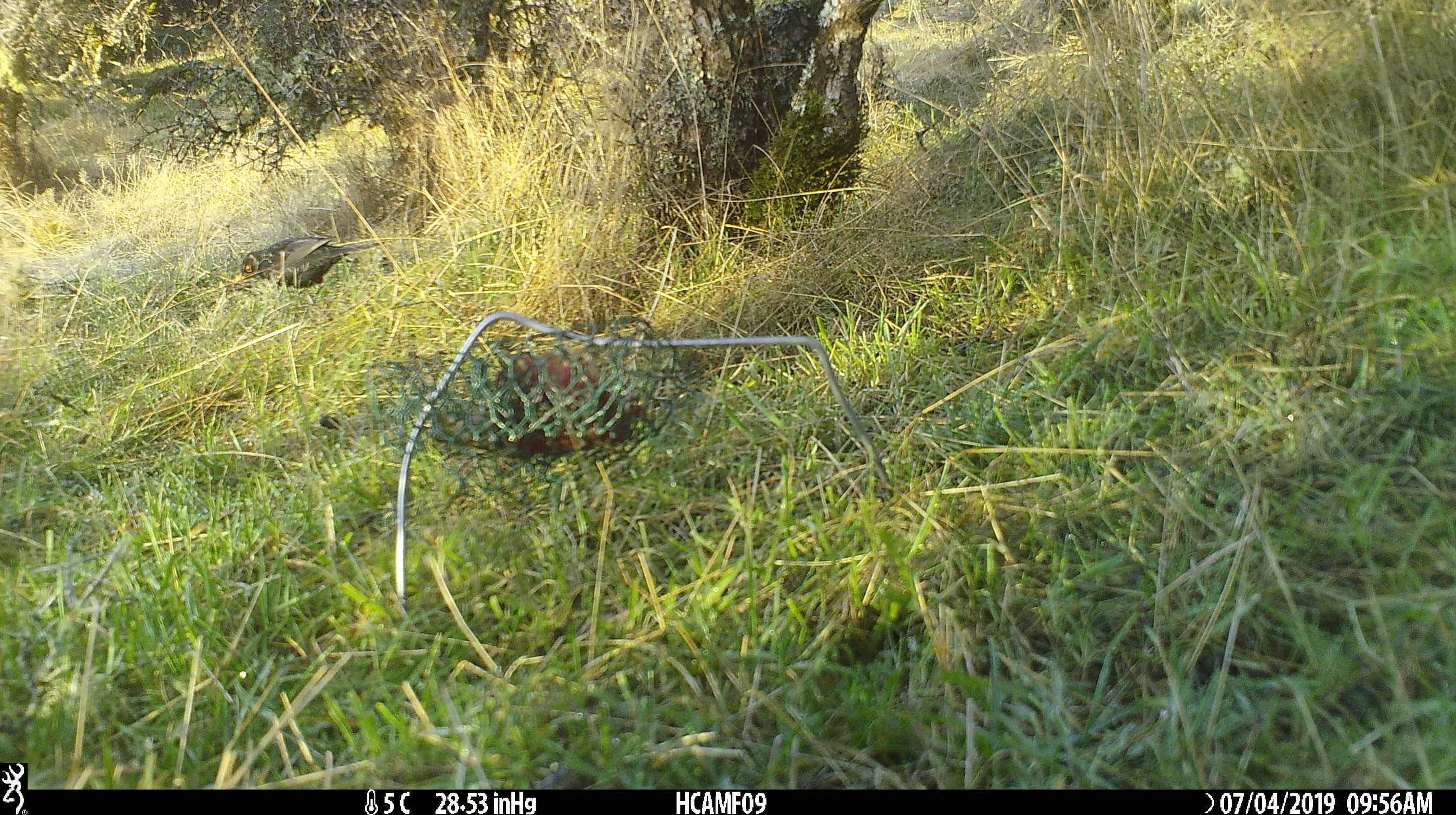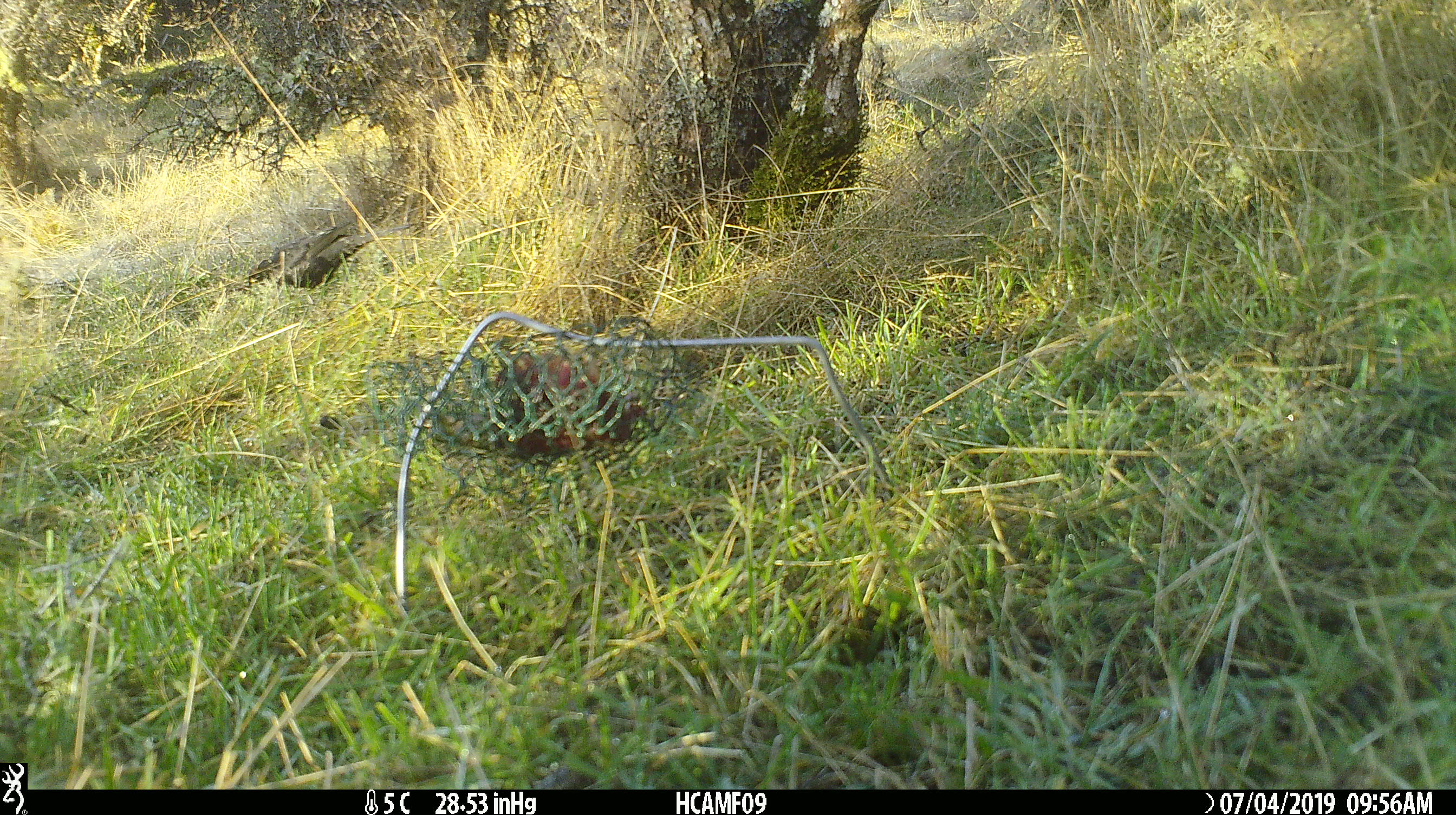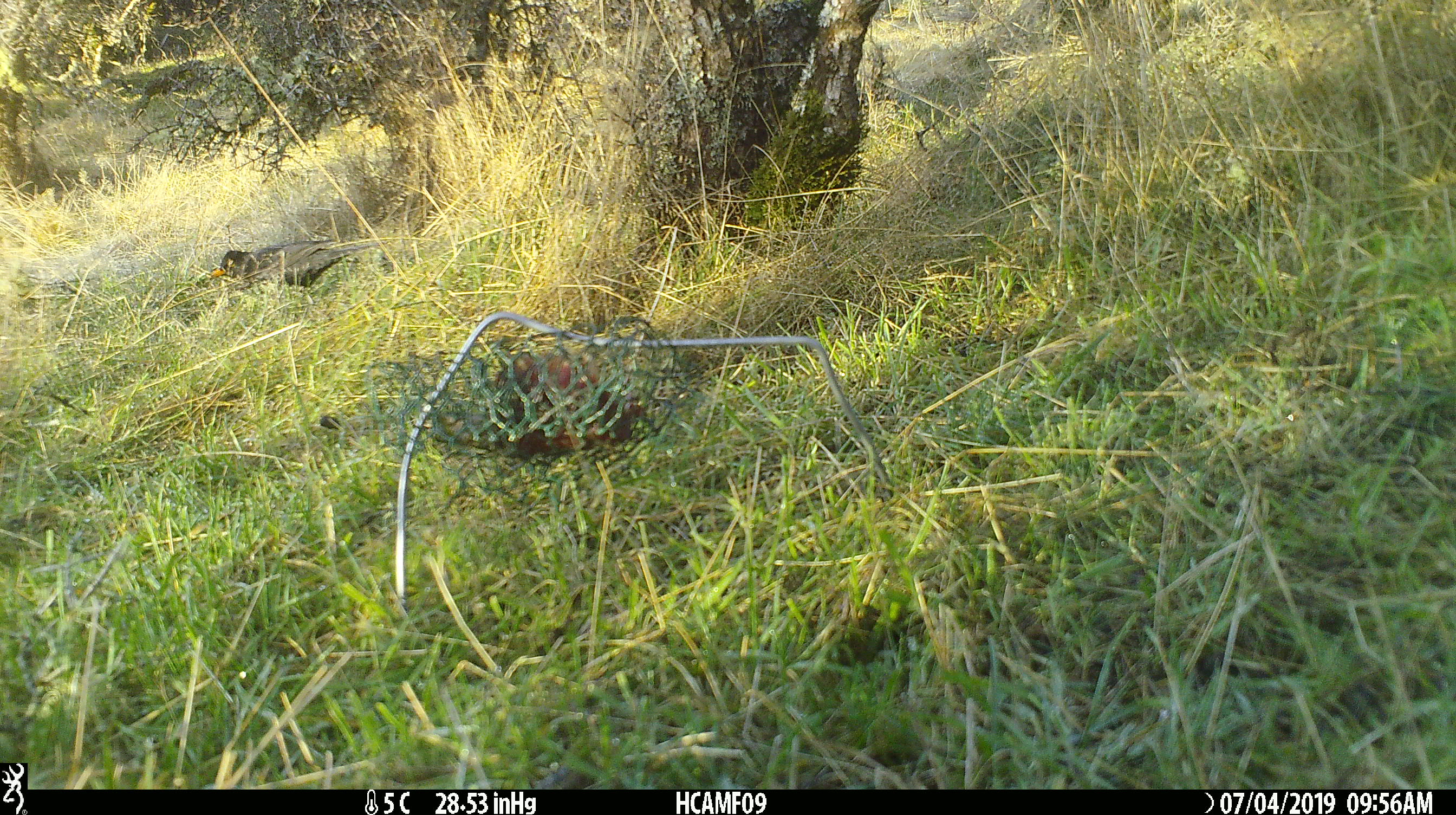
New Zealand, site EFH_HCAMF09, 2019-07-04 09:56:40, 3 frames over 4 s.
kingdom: Animalia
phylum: Chordata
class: Aves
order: Passeriformes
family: Turdidae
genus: Turdus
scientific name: Turdus merula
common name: eurasian blackbird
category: blackbird